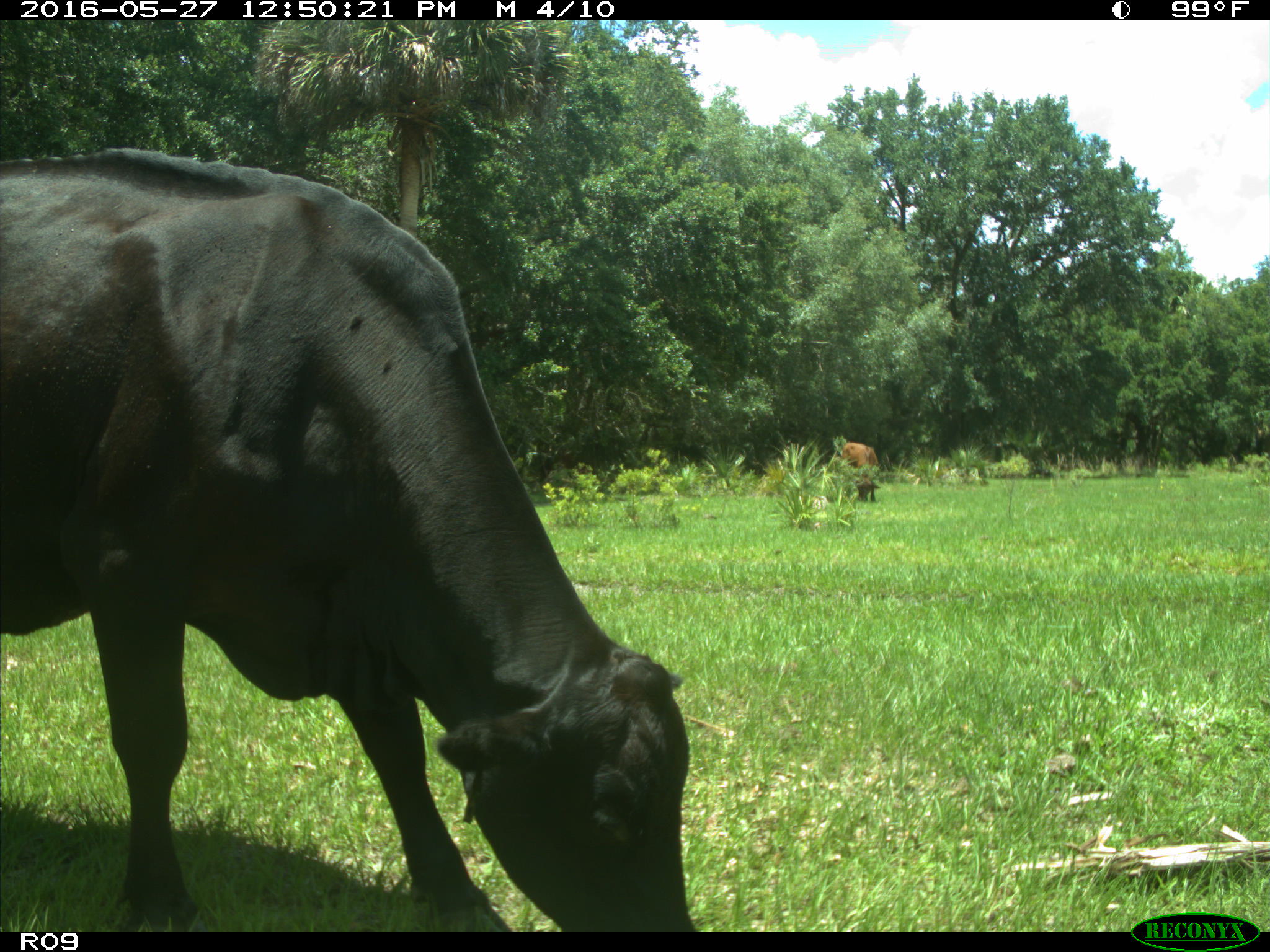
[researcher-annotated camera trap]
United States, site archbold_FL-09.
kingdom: Animalia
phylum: Chordata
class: Mammalia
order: Artiodactyla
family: Bovidae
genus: Bos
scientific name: Bos taurus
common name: domestic cow